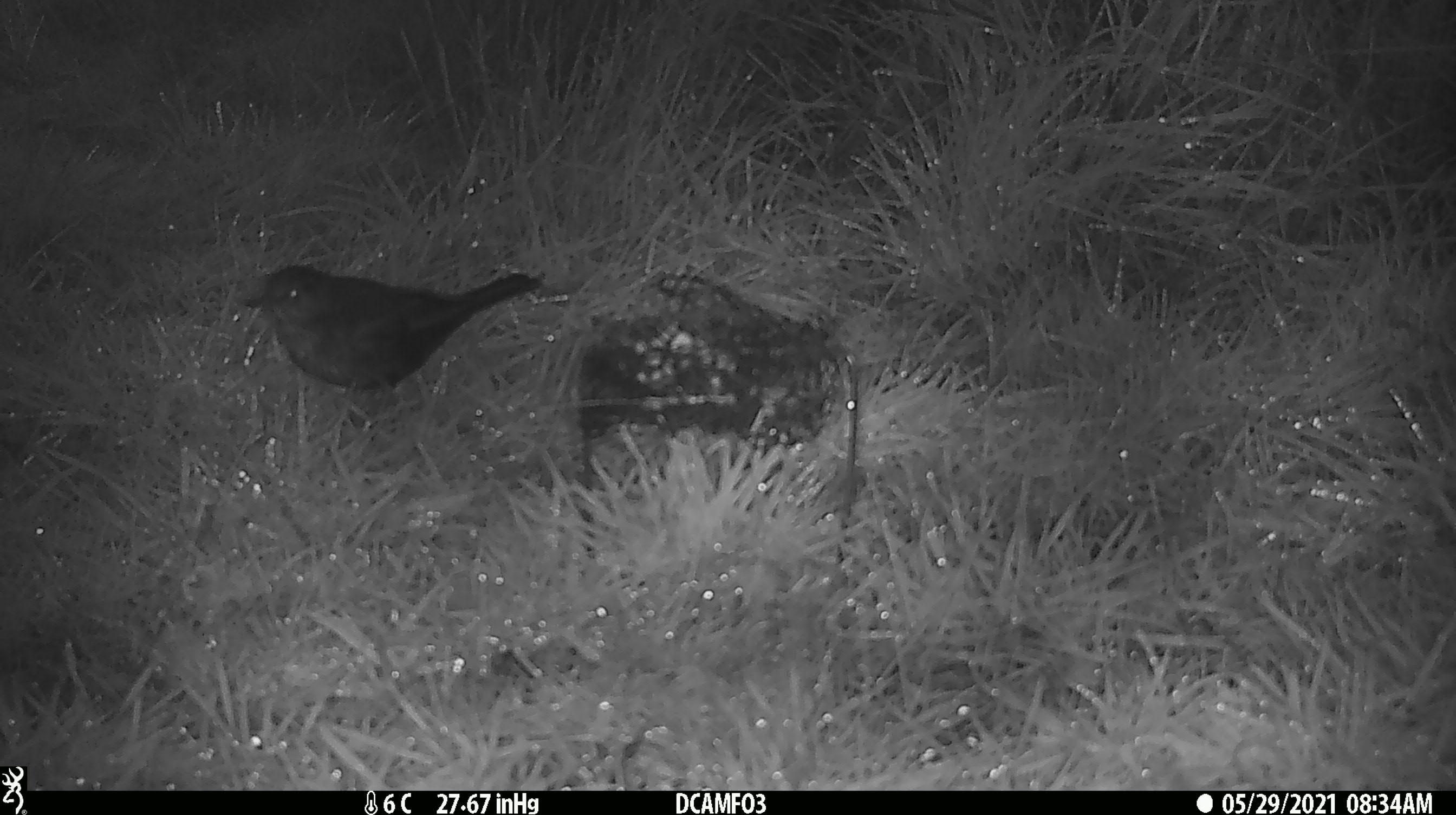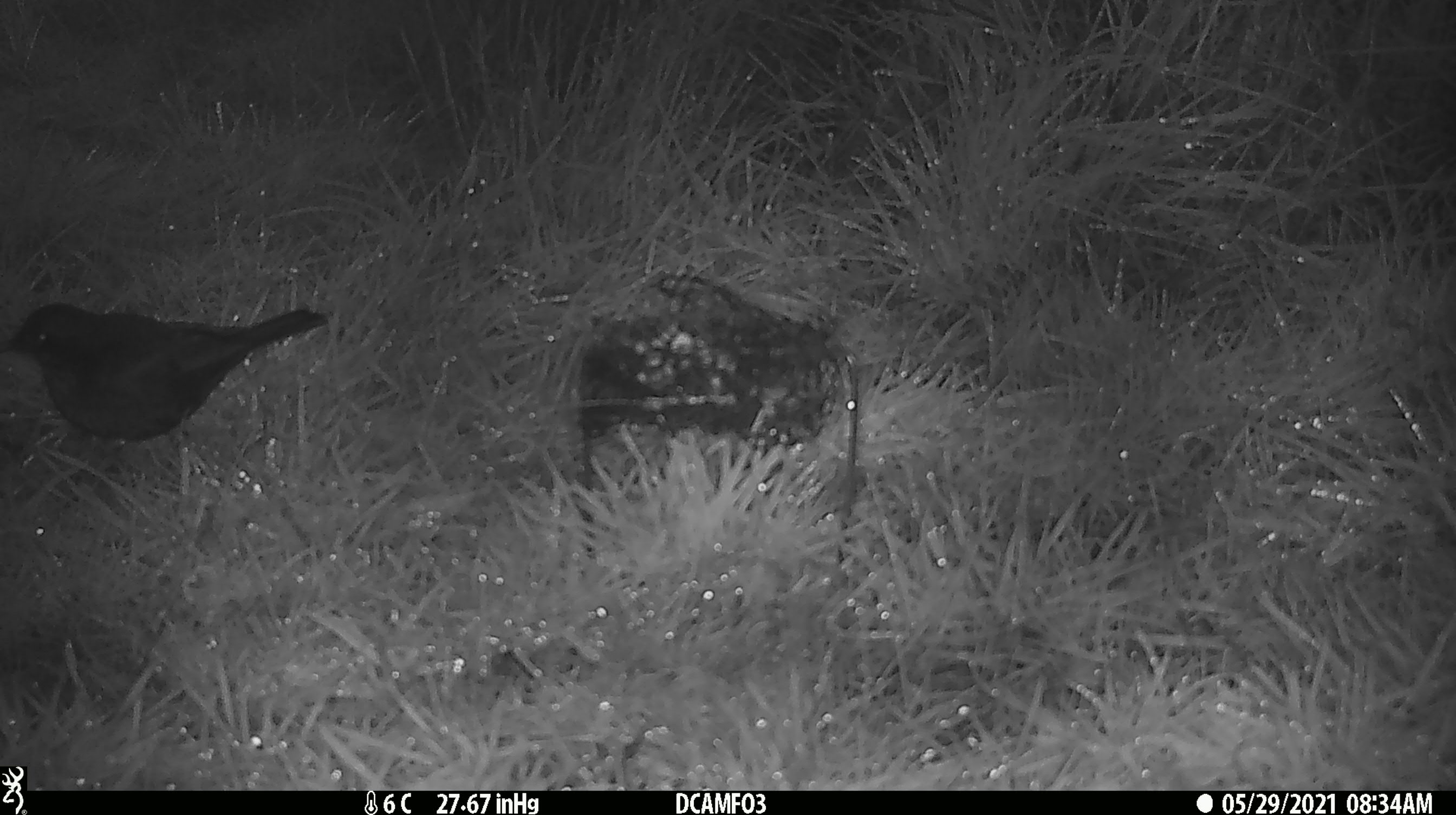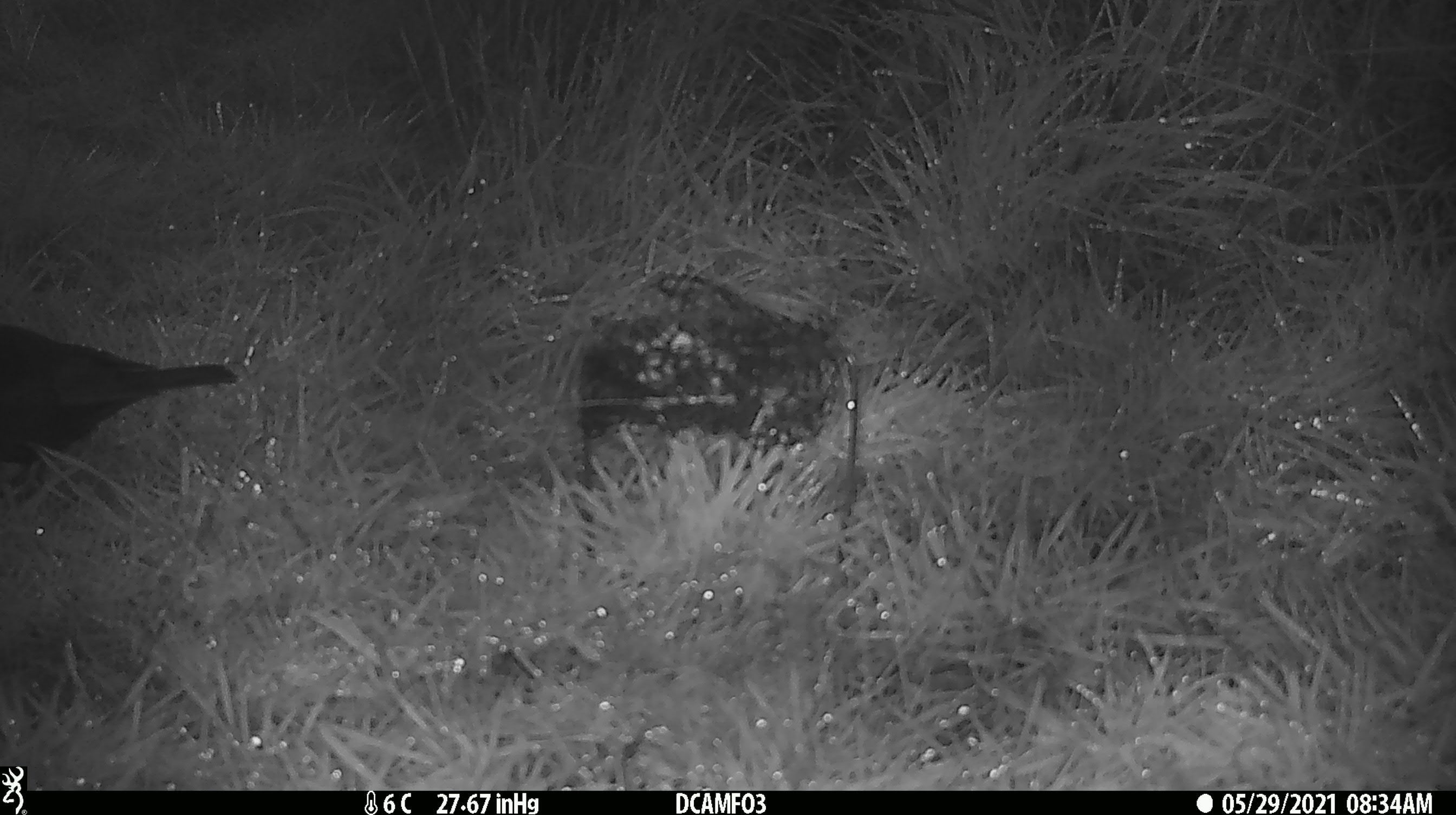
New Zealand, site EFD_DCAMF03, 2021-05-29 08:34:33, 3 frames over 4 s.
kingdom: Animalia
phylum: Chordata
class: Aves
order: Passeriformes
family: Turdidae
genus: Turdus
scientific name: Turdus philomelos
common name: song thrush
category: thrush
Thrush (song thrush) (Turdus philomelos).